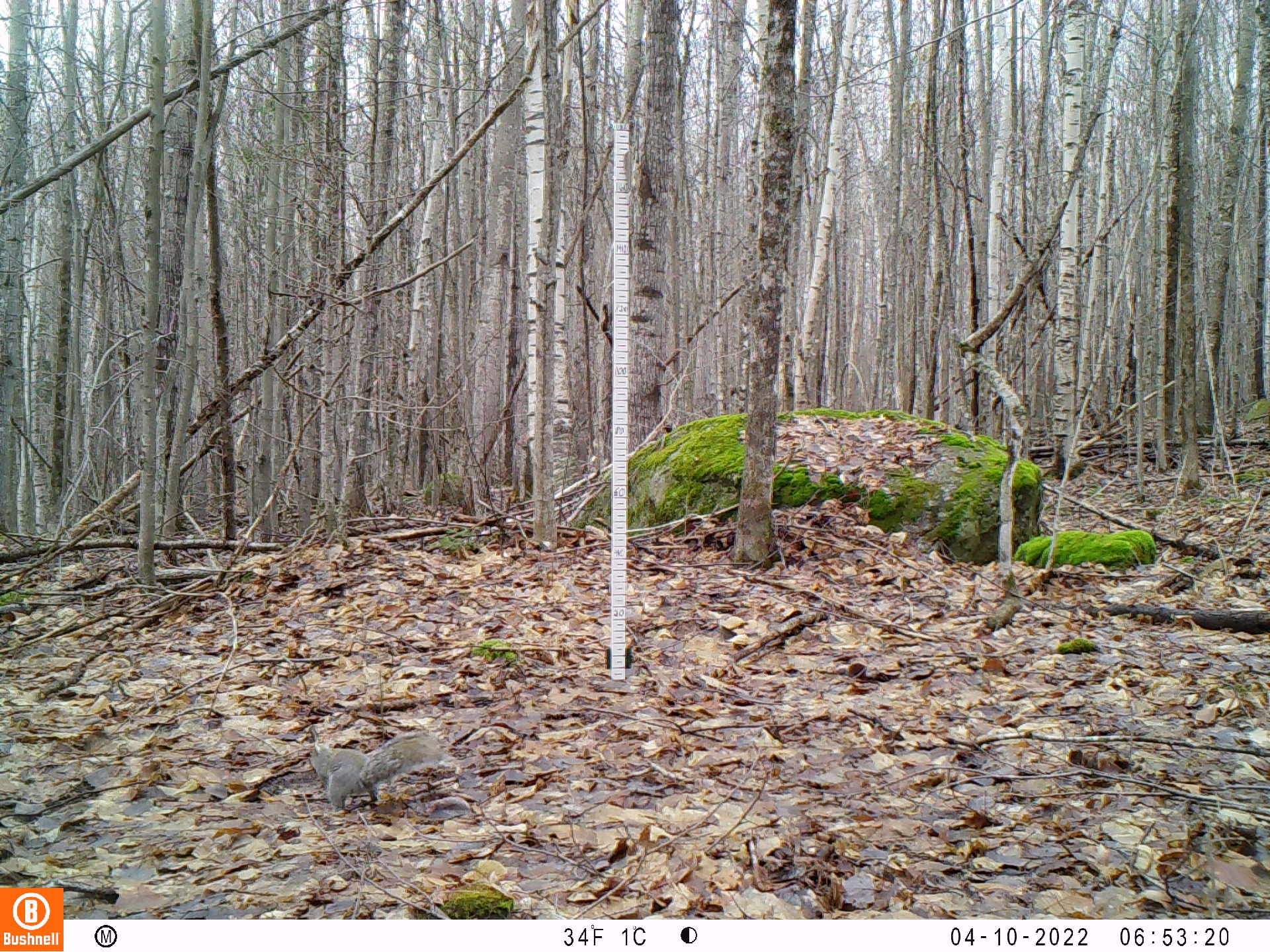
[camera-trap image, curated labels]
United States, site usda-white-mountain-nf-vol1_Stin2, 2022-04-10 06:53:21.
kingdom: Animalia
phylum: Chordata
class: Mammalia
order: Rodentia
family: Sciuridae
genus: Sciurus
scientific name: Sciurus carolinensis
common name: gray squirrel